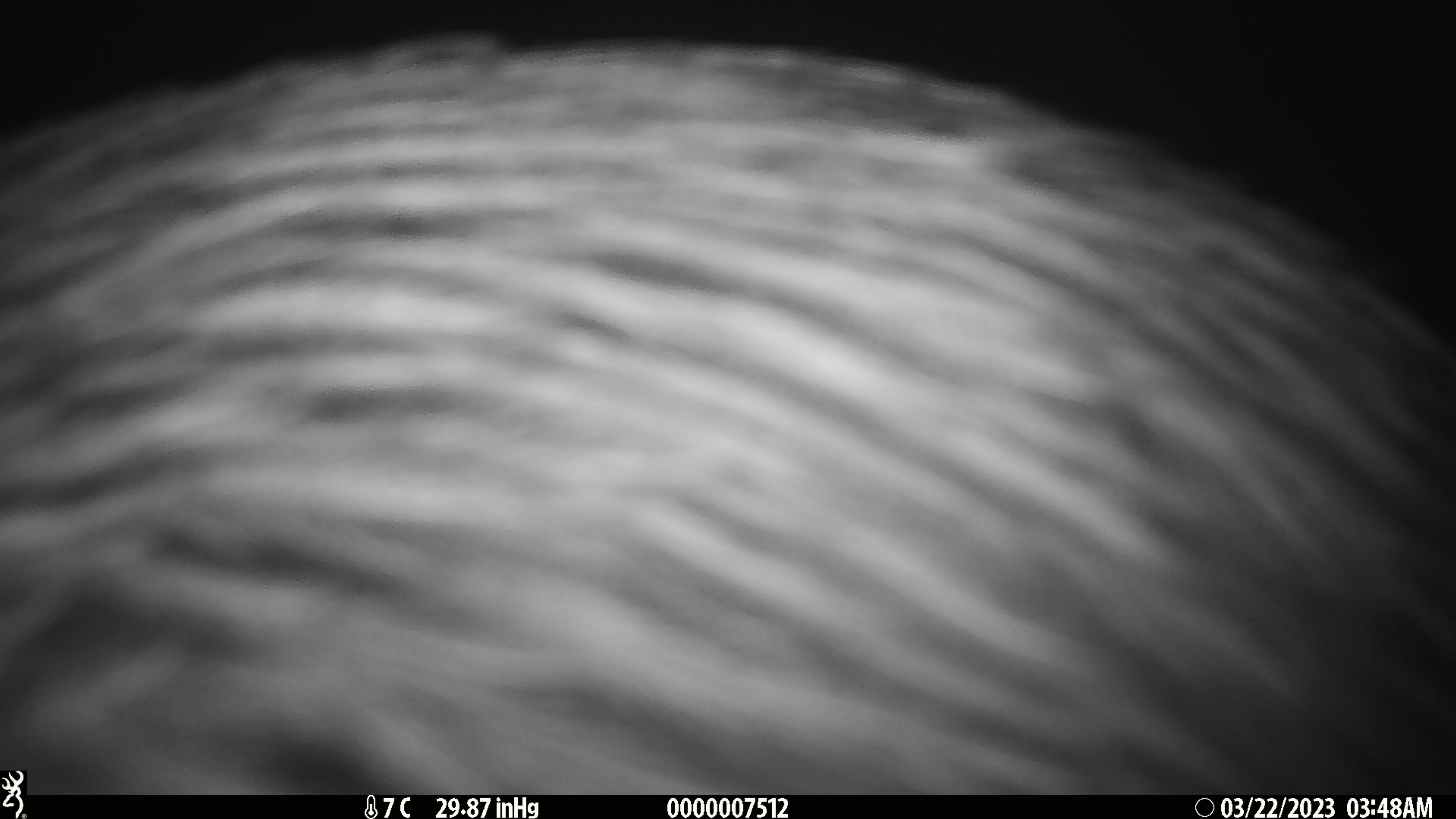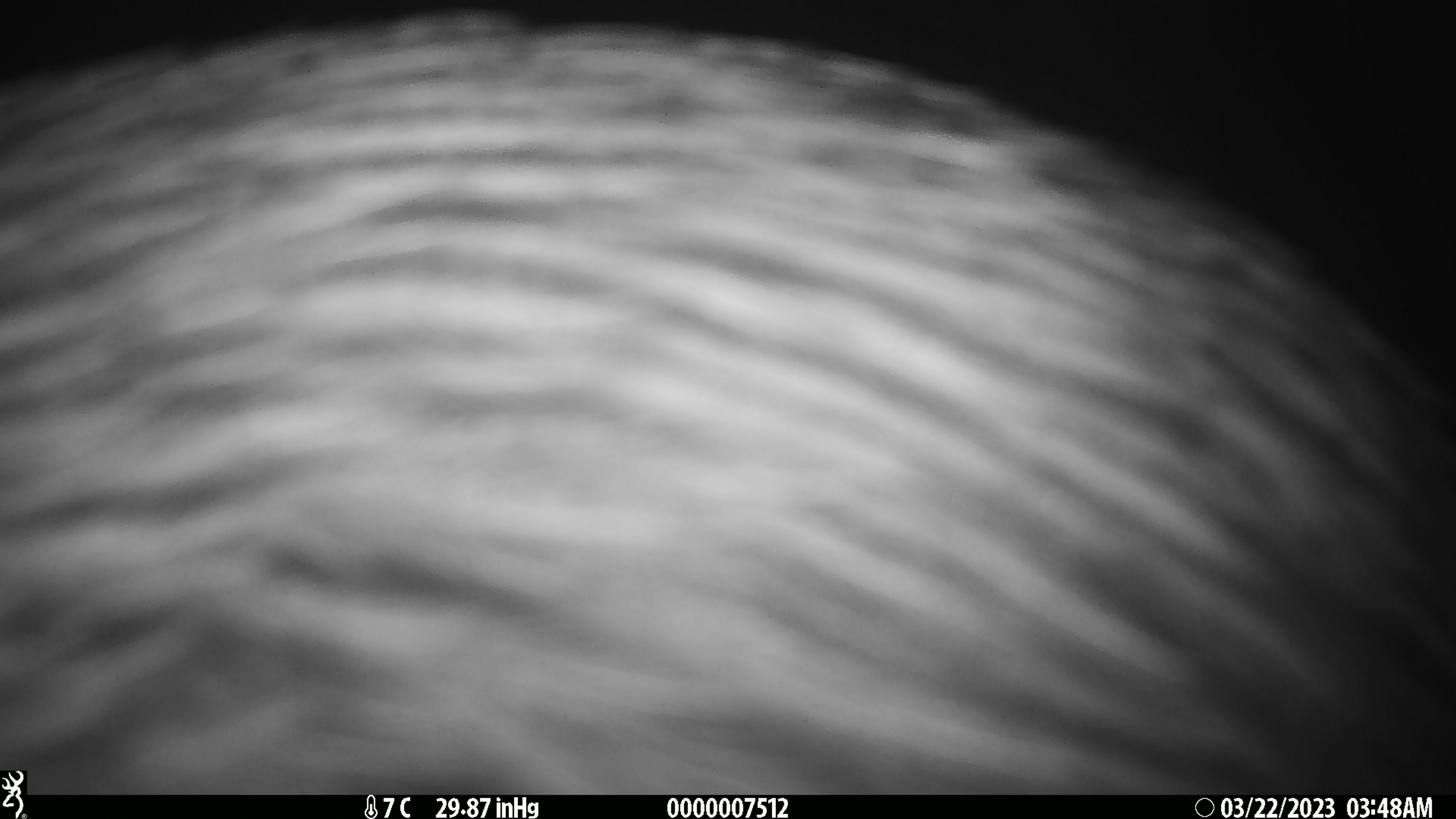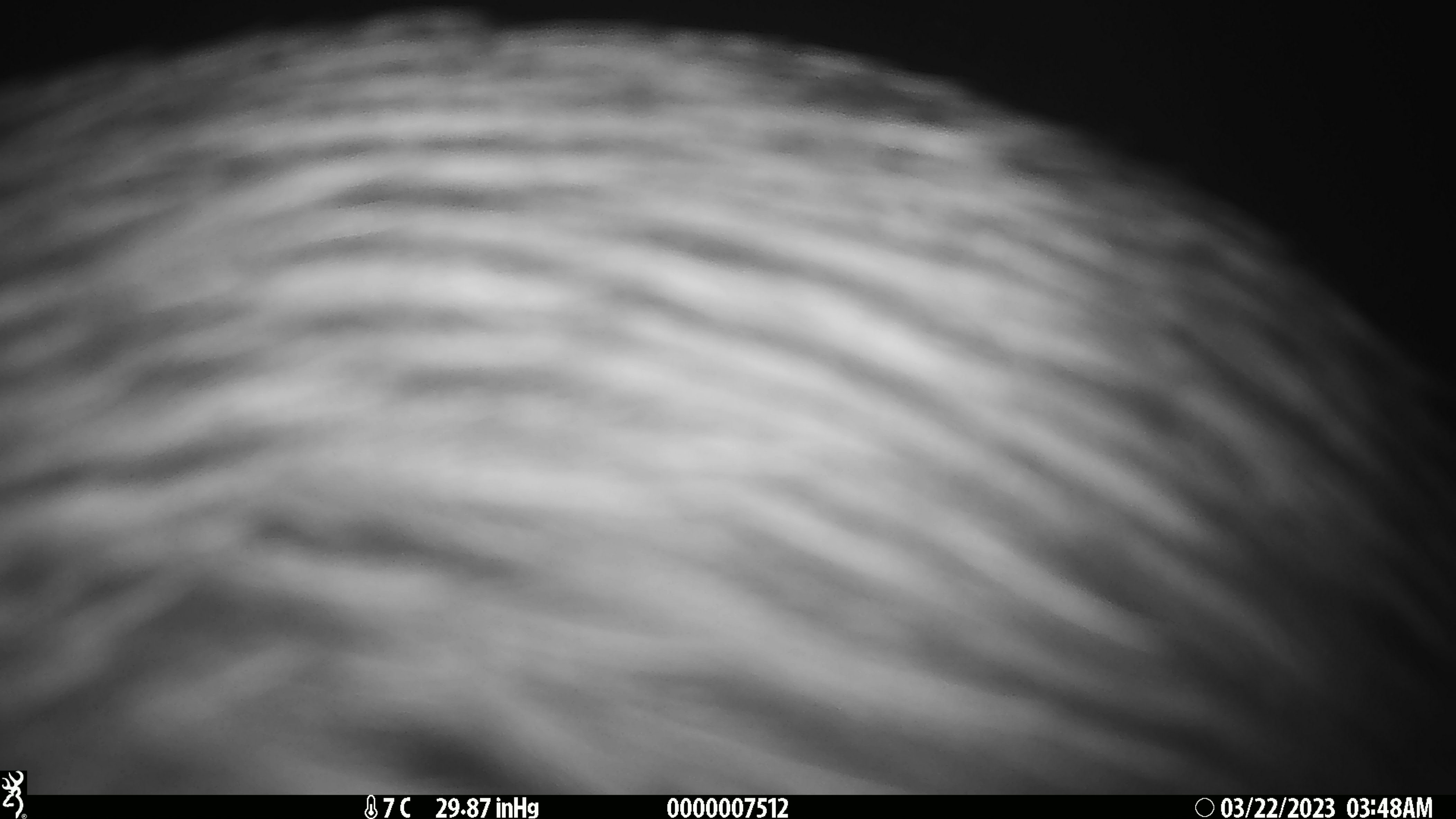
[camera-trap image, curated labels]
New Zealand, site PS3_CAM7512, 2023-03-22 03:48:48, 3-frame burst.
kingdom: Animalia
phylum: Chordata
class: Aves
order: Apterygiformes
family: Apterygidae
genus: Apteryx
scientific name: Apteryx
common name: kiwi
Kiwi (Apteryx).